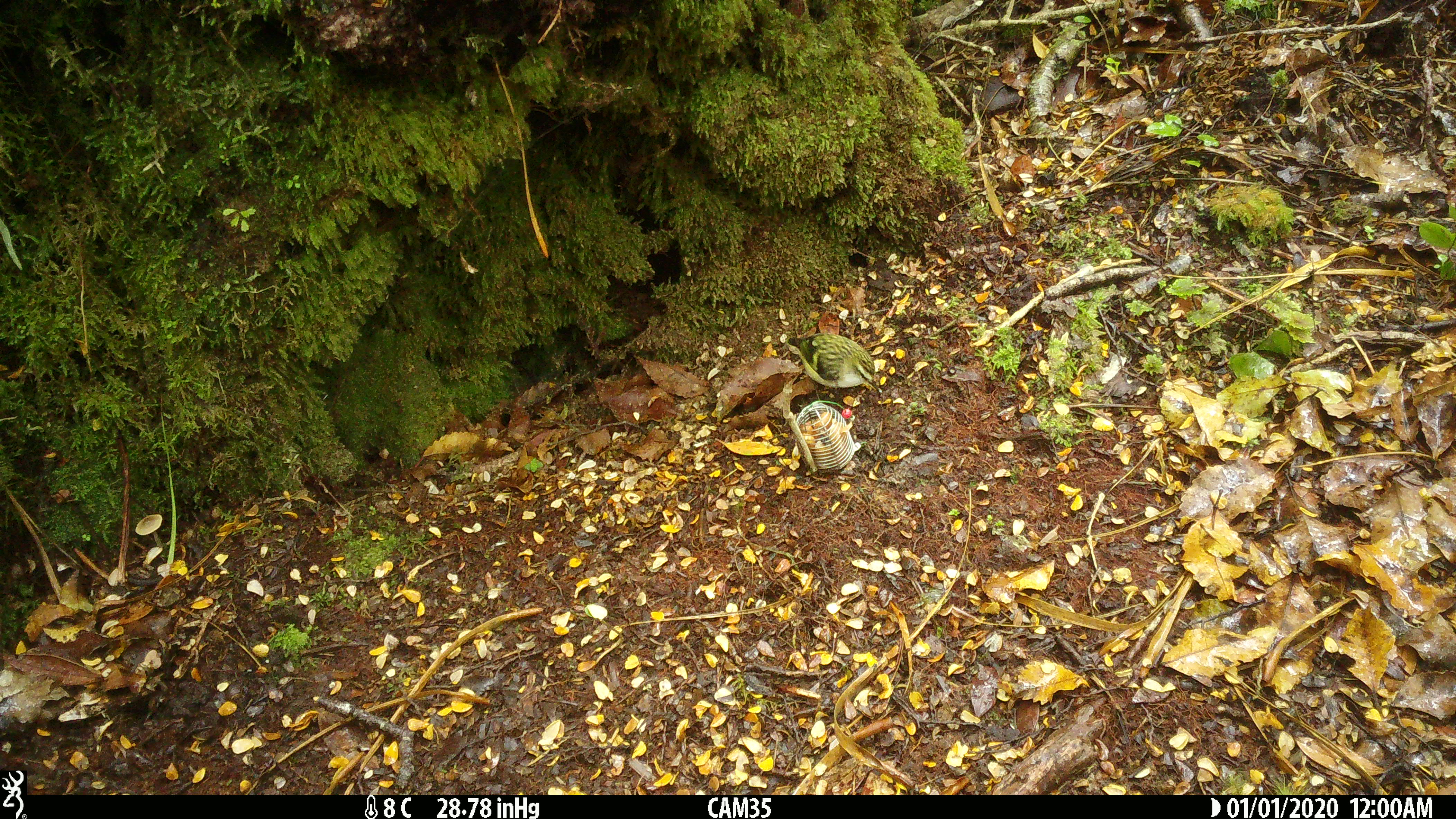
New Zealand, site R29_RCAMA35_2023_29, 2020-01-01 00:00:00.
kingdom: Animalia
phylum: Chordata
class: Aves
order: Passeriformes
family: Acanthisittidae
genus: Acanthisitta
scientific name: Acanthisitta chloris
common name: rifleman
Rifleman (Acanthisitta chloris).